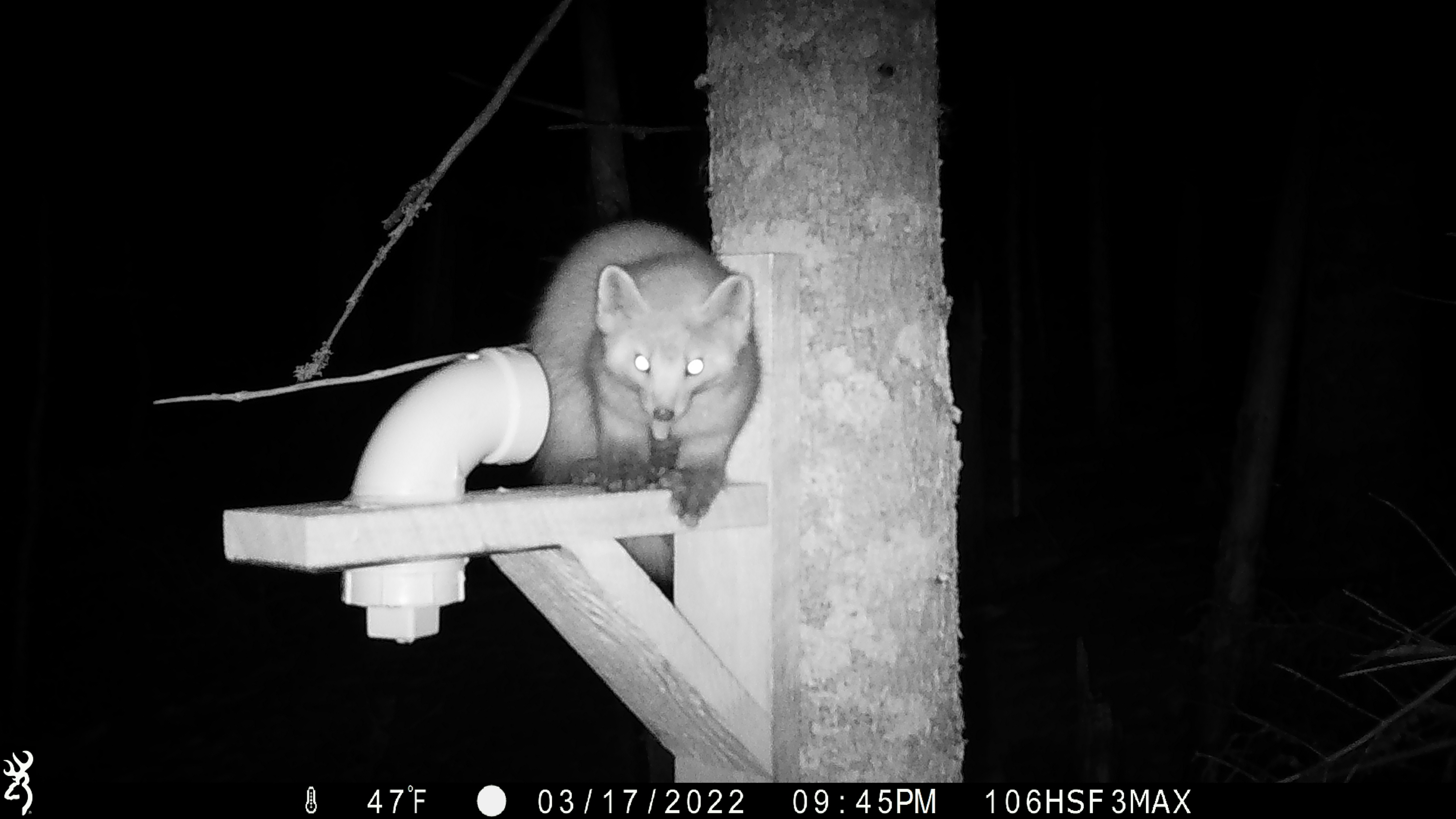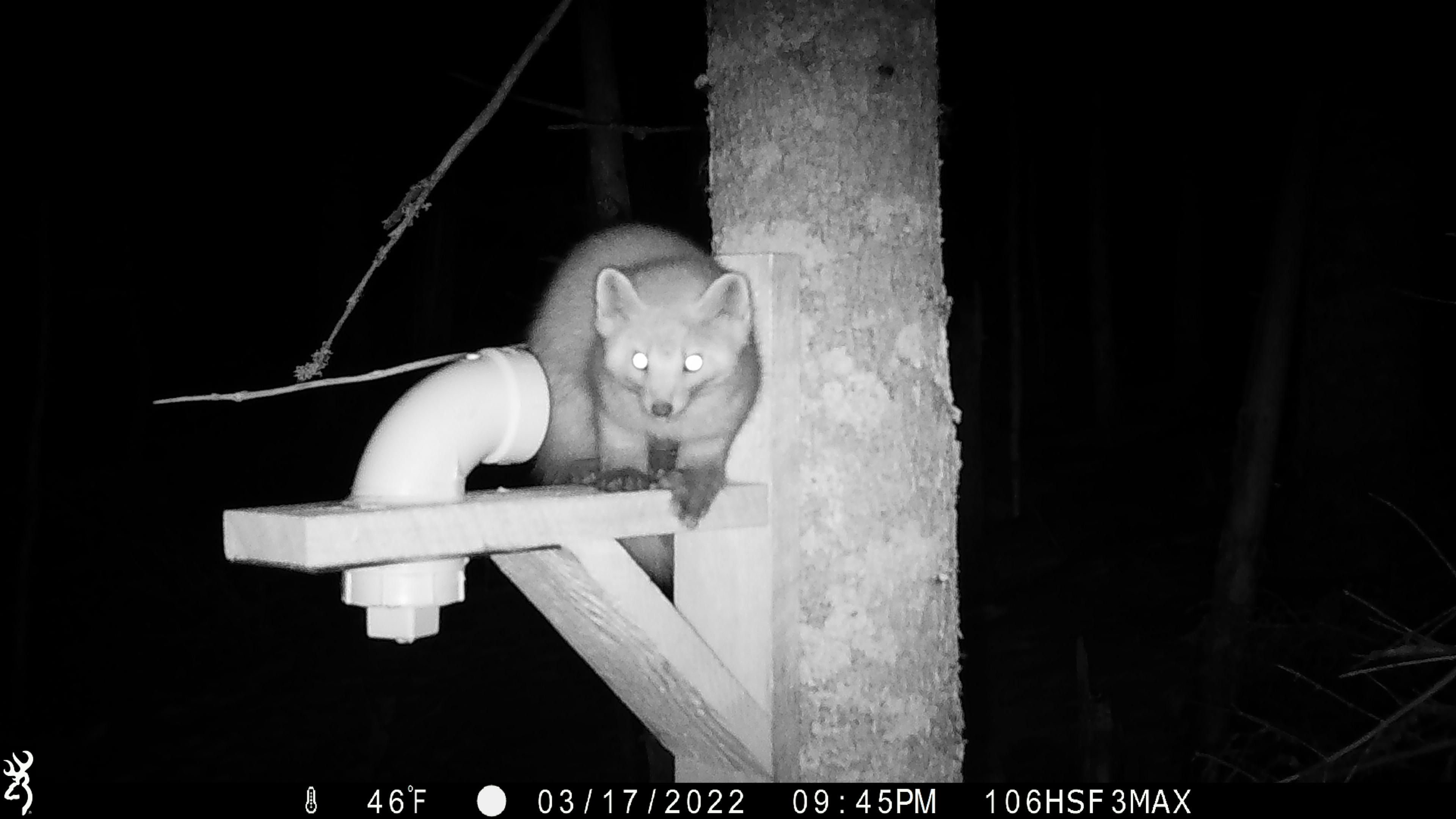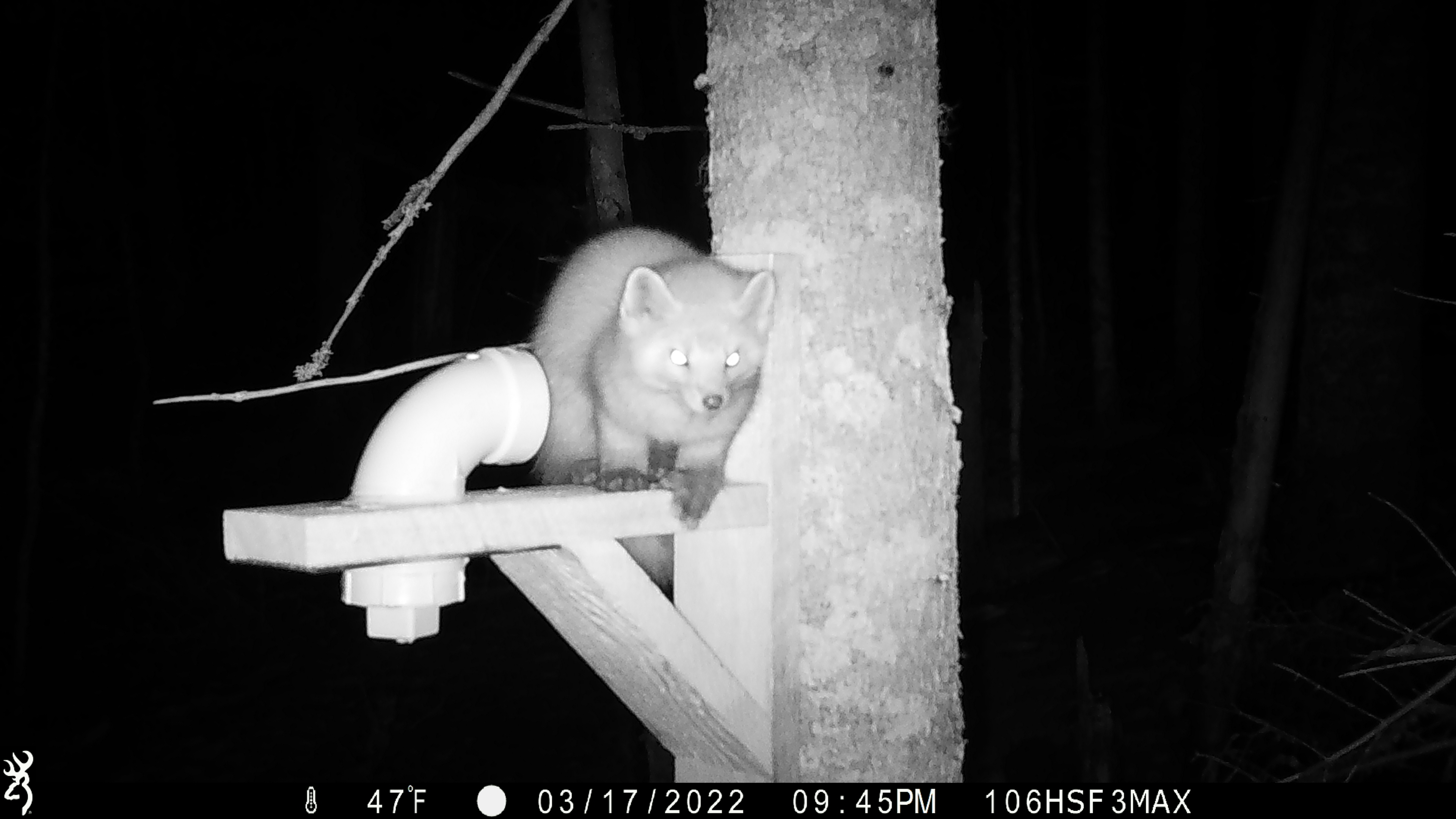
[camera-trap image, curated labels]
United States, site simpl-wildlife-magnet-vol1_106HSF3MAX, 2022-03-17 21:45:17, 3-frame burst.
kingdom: Animalia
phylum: Chordata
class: Mammalia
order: Carnivora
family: Mustelidae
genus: Martes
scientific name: Martes americana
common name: american marten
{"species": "american marten (Martes americana)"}